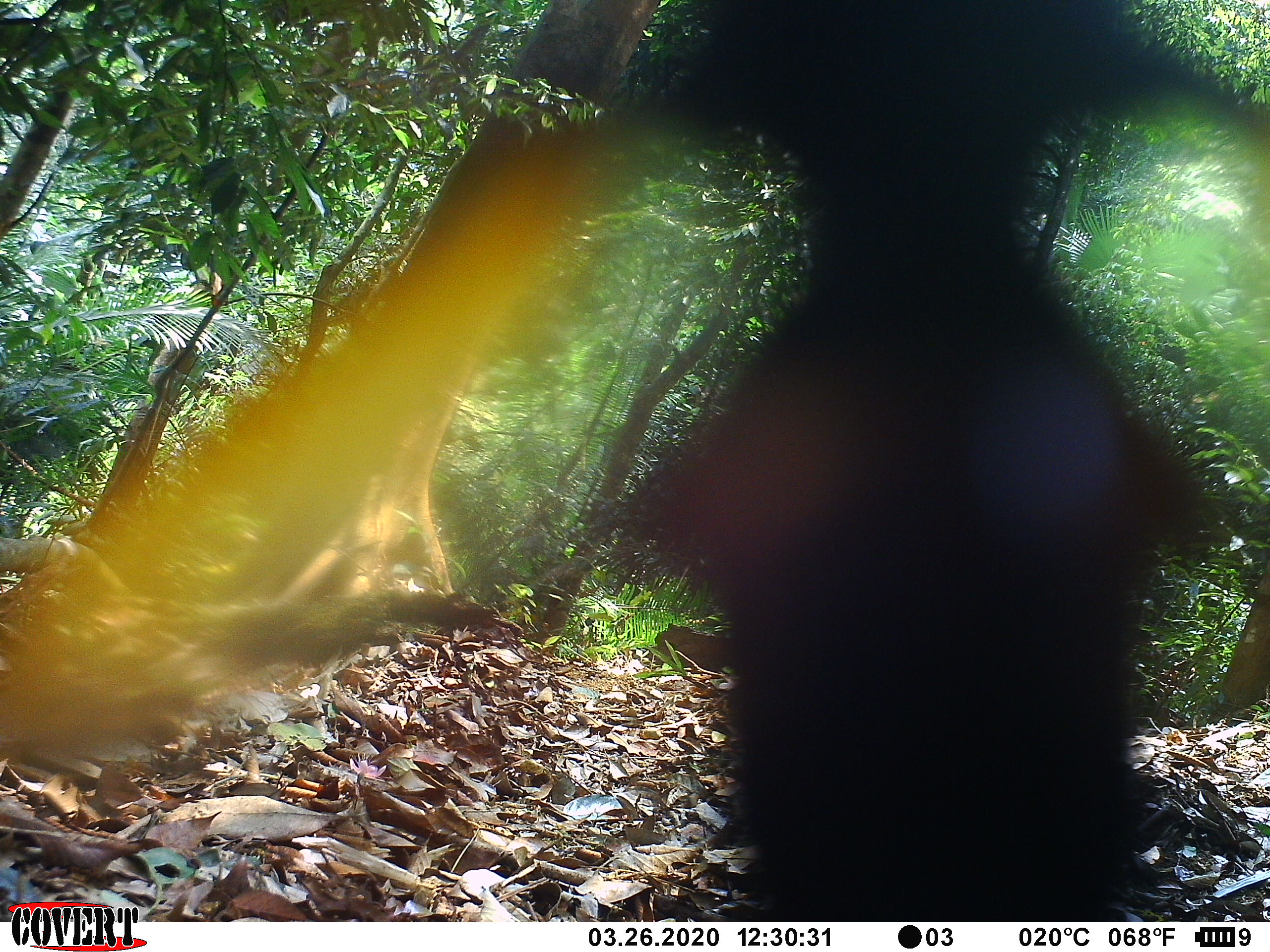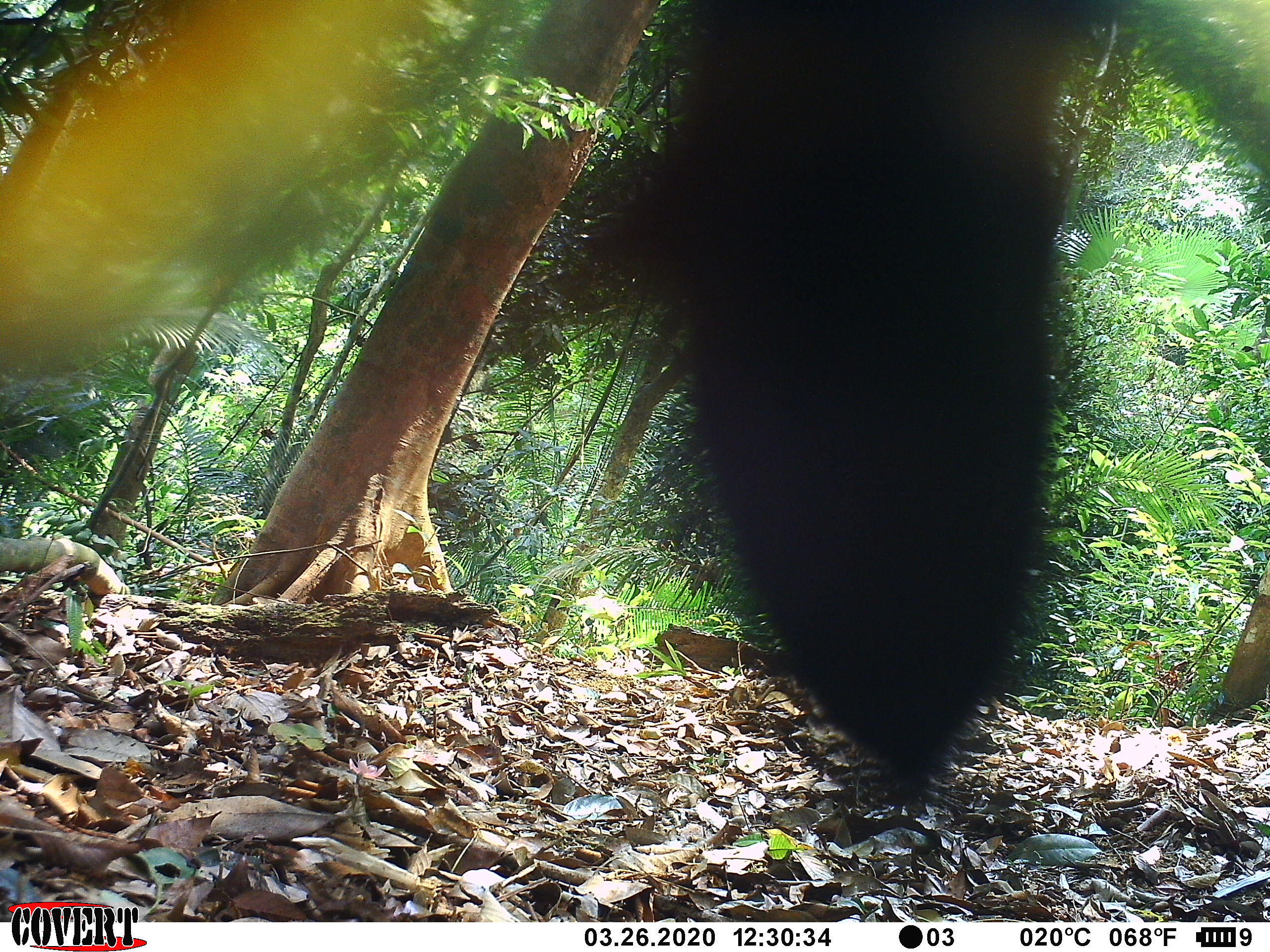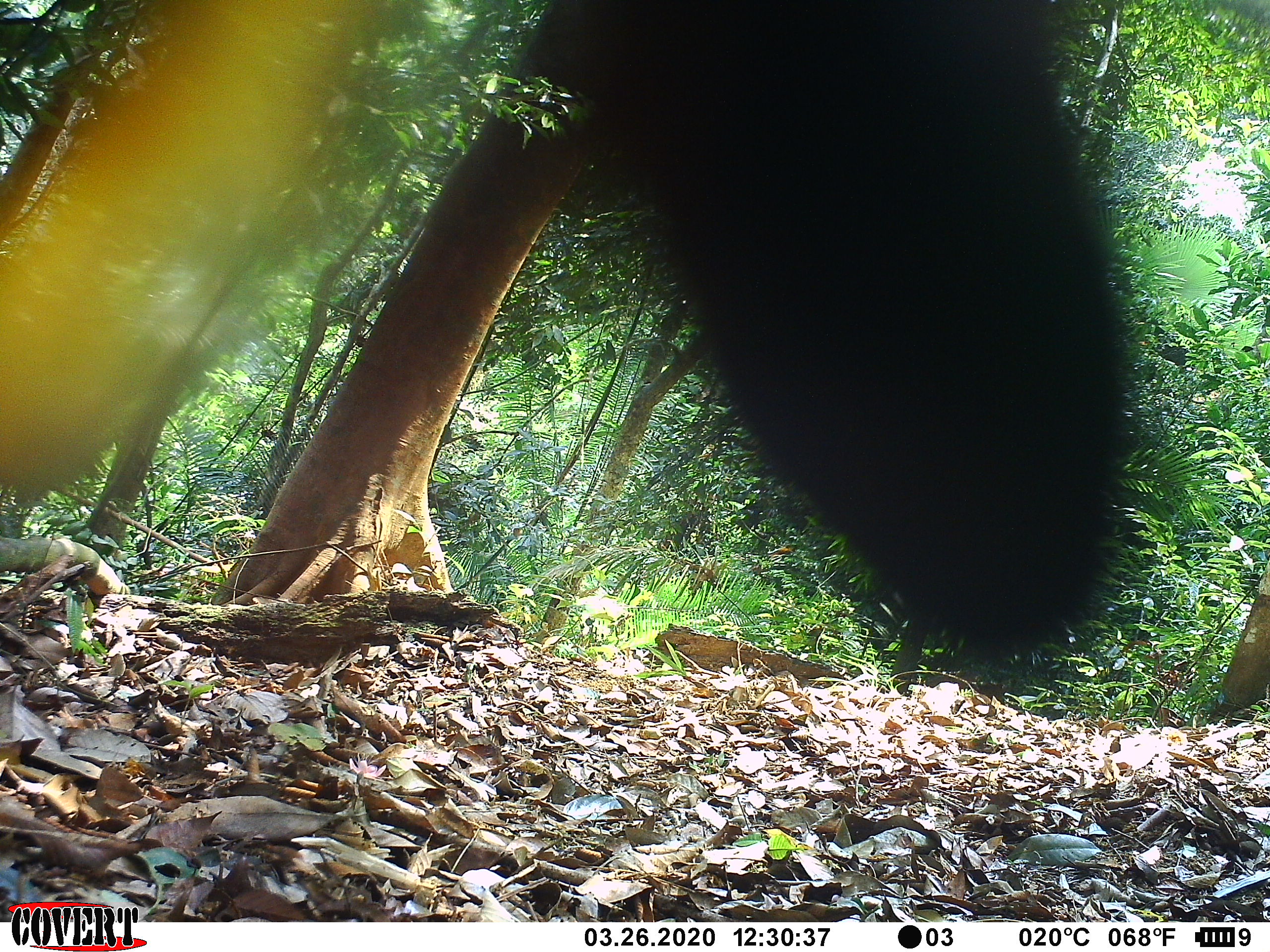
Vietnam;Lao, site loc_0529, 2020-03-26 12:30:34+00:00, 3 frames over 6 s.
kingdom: Animalia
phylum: Arthropoda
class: Insecta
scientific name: Insecta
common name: insect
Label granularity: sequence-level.